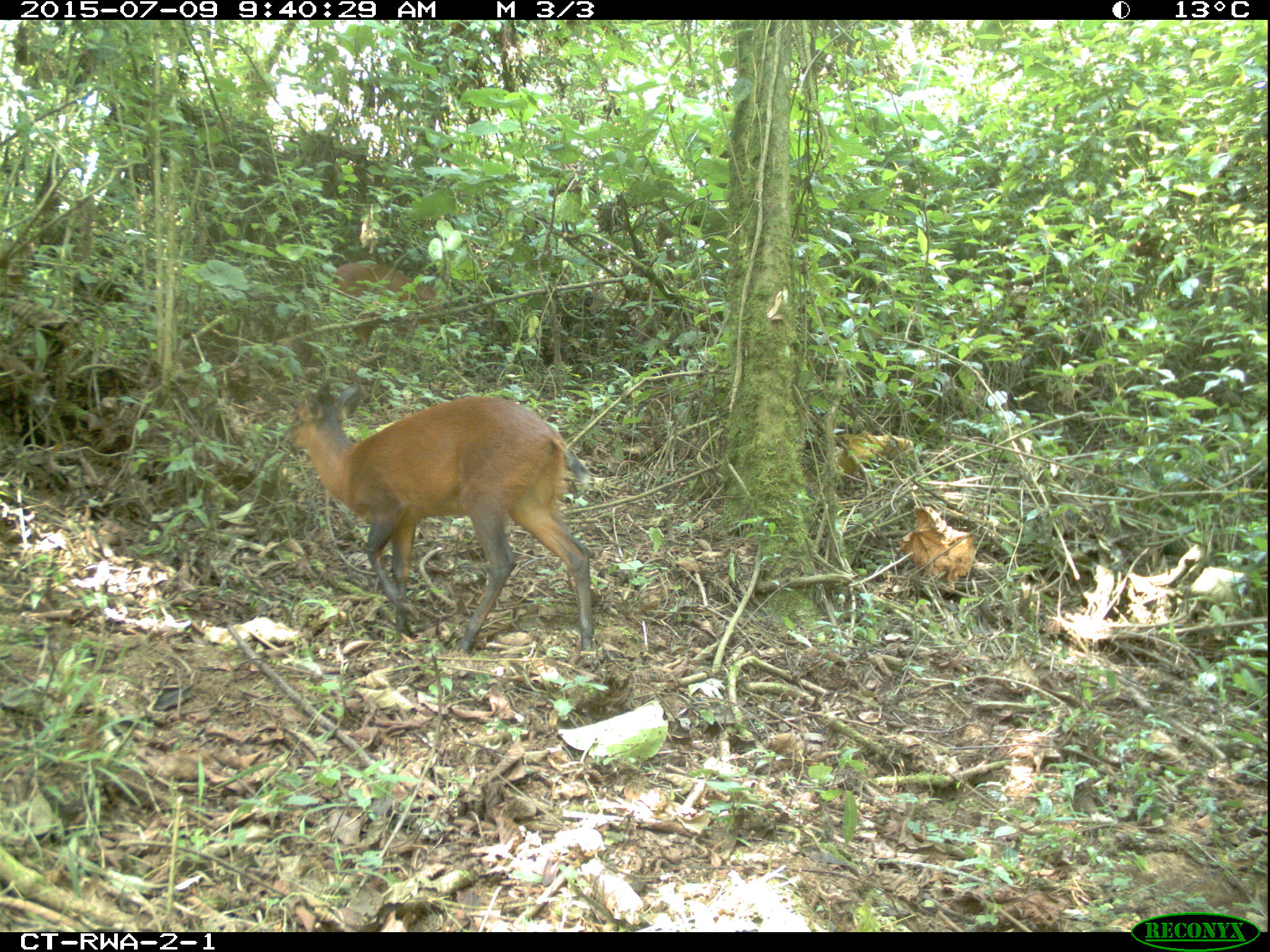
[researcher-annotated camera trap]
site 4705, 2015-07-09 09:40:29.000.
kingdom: Animalia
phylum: Chordata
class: Mammalia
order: Artiodactyla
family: Bovidae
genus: Cephalophus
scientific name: Cephalophus nigrifrons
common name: black-fronted duiker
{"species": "Cephalophus nigrifrons (black-fronted duiker)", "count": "2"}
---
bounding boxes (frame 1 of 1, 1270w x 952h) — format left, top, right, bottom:
cephalophus nigrifrons: 283, 378, 595, 652; 331, 262, 444, 320